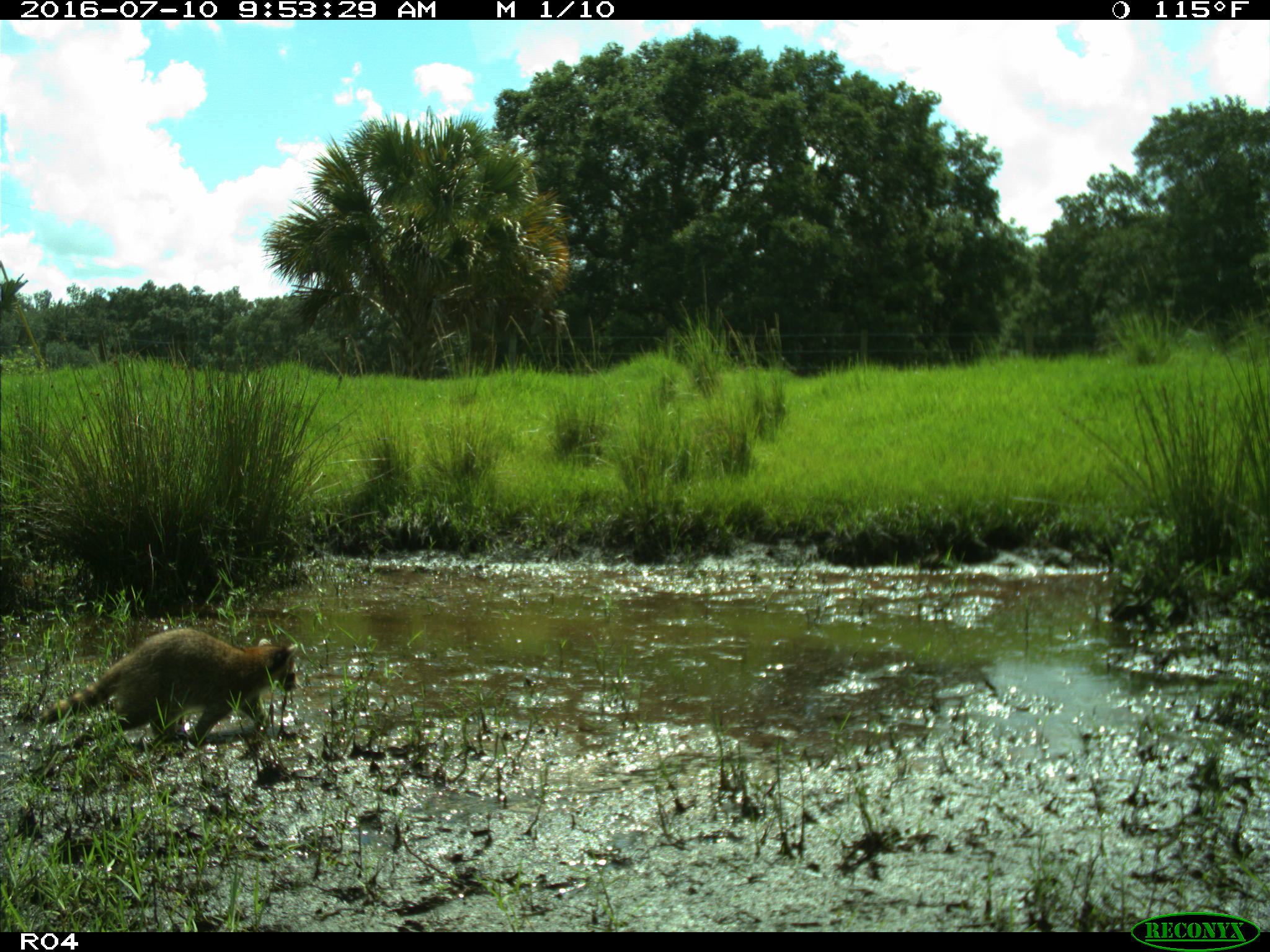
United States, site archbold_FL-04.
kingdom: Animalia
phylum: Chordata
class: Mammalia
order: Carnivora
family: Procyonidae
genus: Procyon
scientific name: Procyon lotor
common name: common raccoon